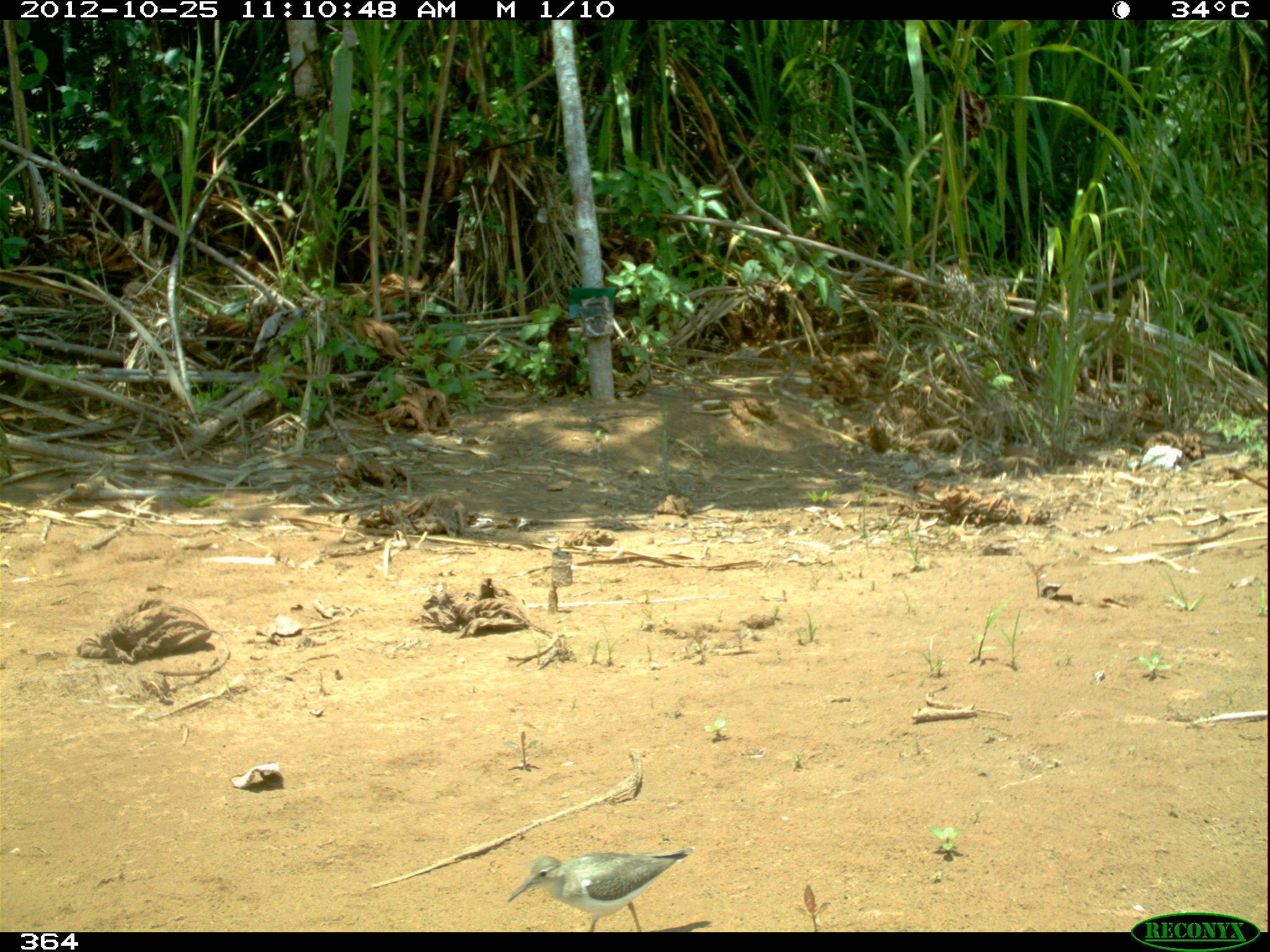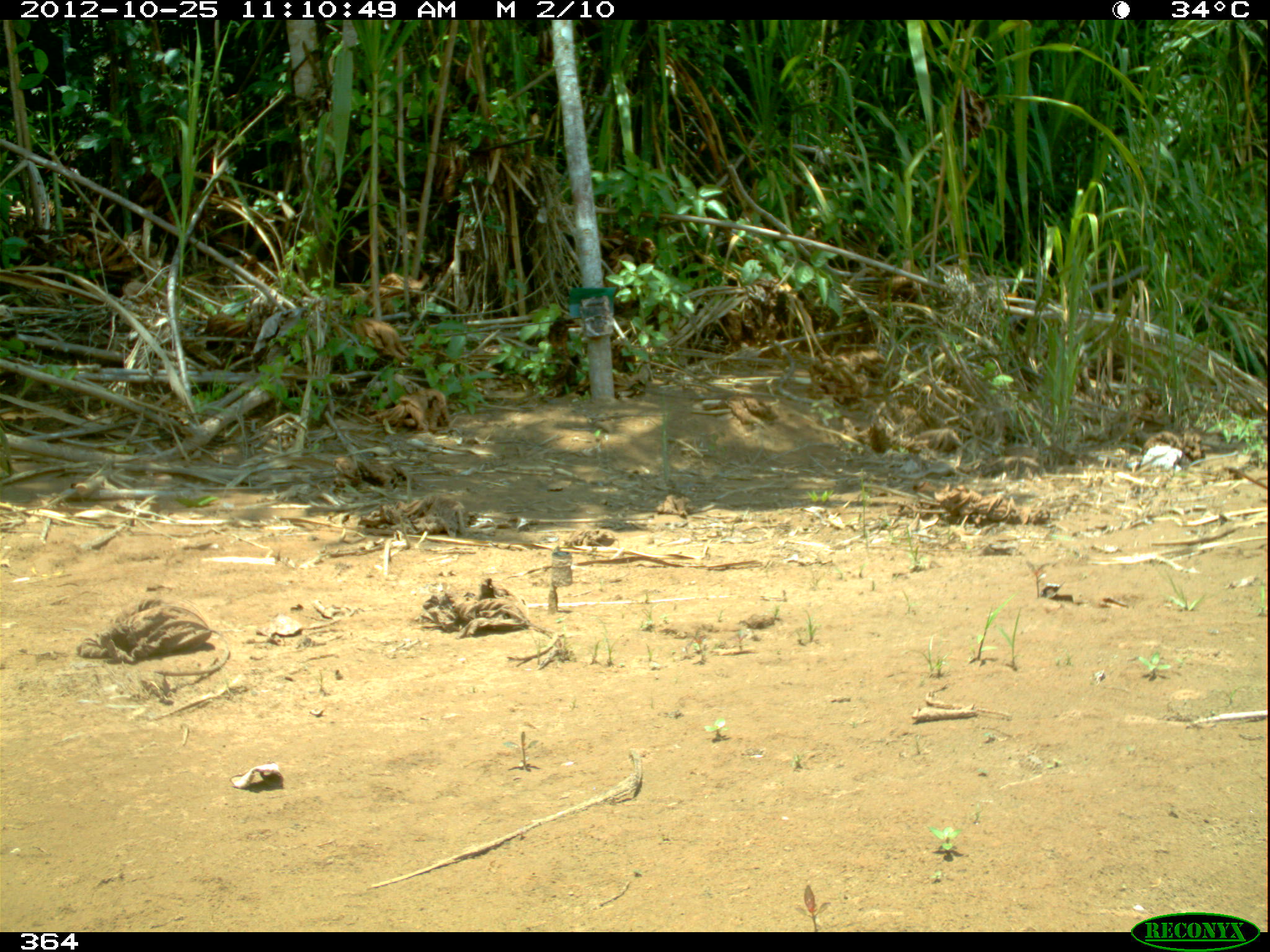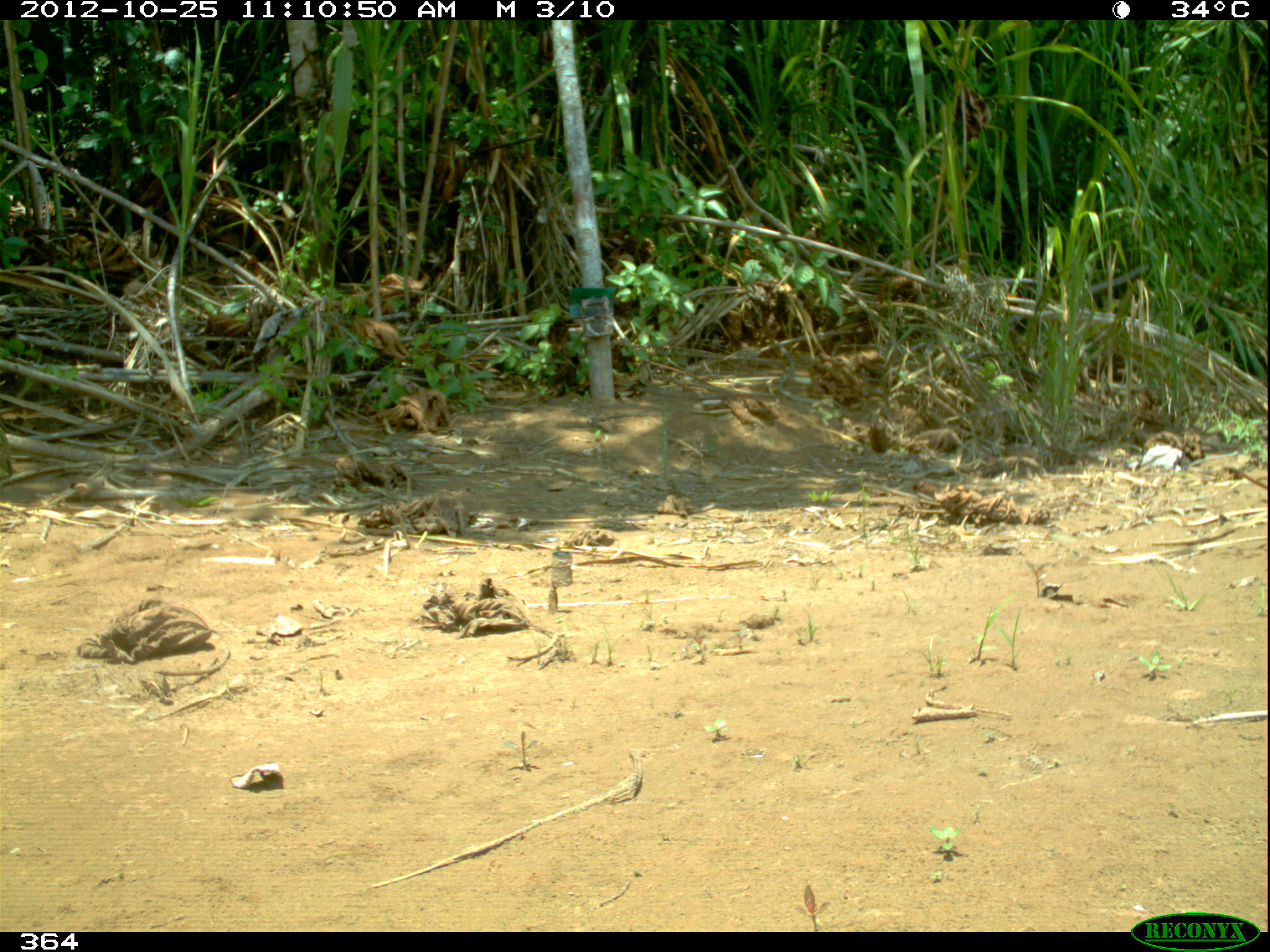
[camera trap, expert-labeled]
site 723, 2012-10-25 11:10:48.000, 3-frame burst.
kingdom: Animalia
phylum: Chordata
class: Aves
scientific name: Aves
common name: bird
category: unknown bird